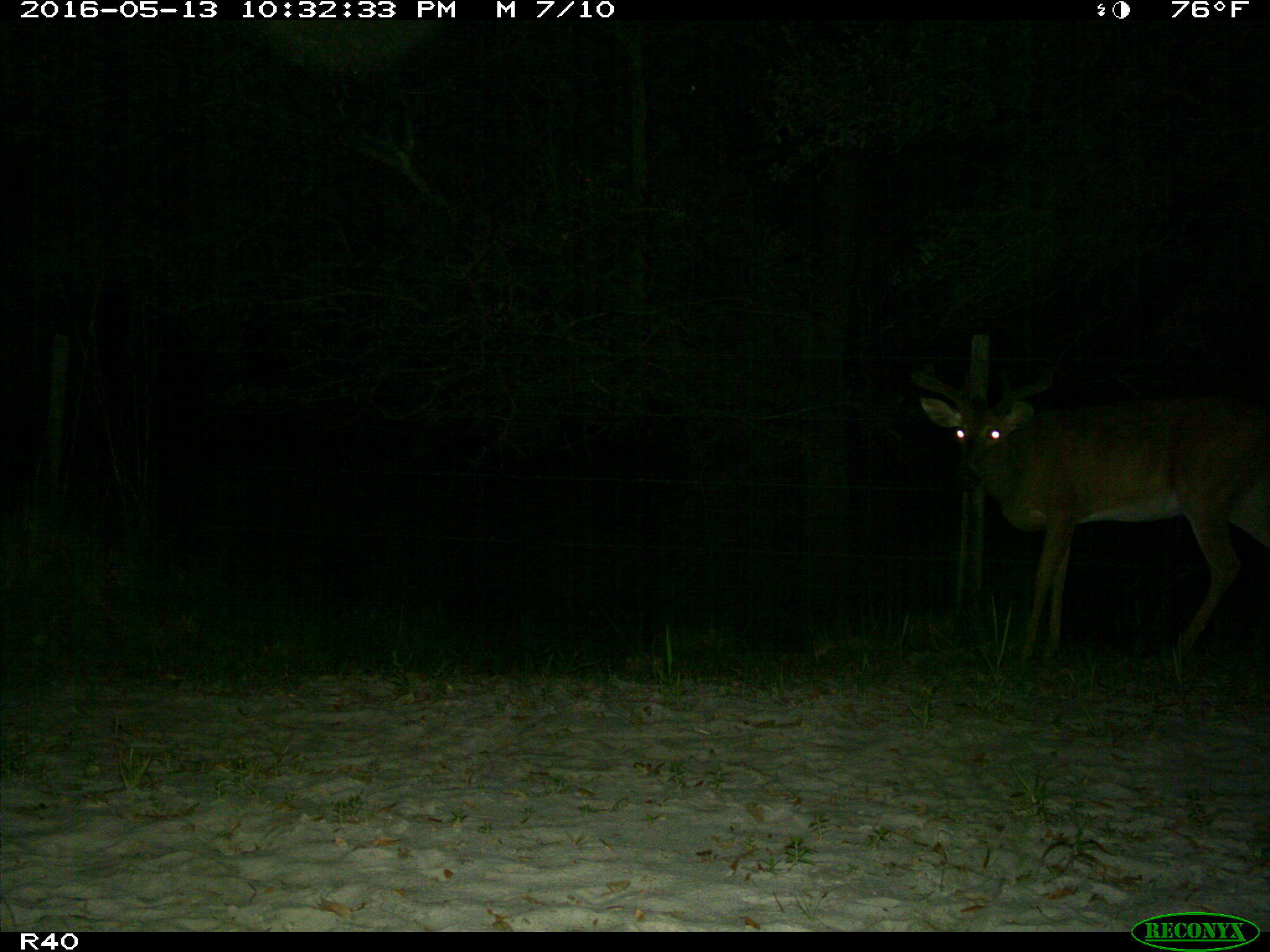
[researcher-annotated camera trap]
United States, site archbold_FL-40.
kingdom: Animalia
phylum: Chordata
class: Mammalia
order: Artiodactyla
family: Cervidae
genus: Odocoileus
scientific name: Odocoileus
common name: deer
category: unidentified deer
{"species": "unidentified deer (deer) (Odocoileus)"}